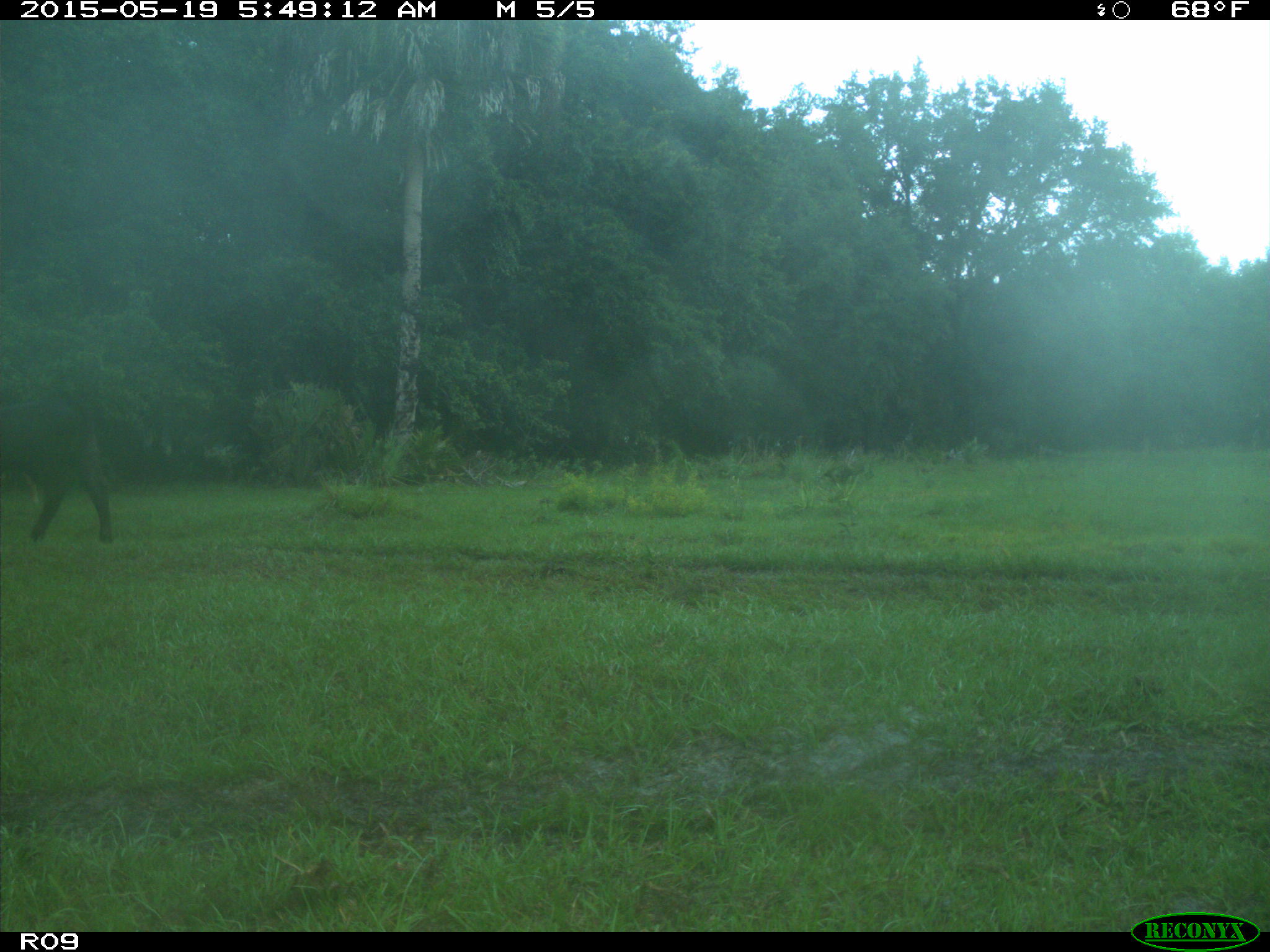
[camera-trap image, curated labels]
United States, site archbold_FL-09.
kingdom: Animalia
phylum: Chordata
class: Mammalia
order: Artiodactyla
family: Bovidae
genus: Bos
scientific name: Bos taurus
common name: domestic cow